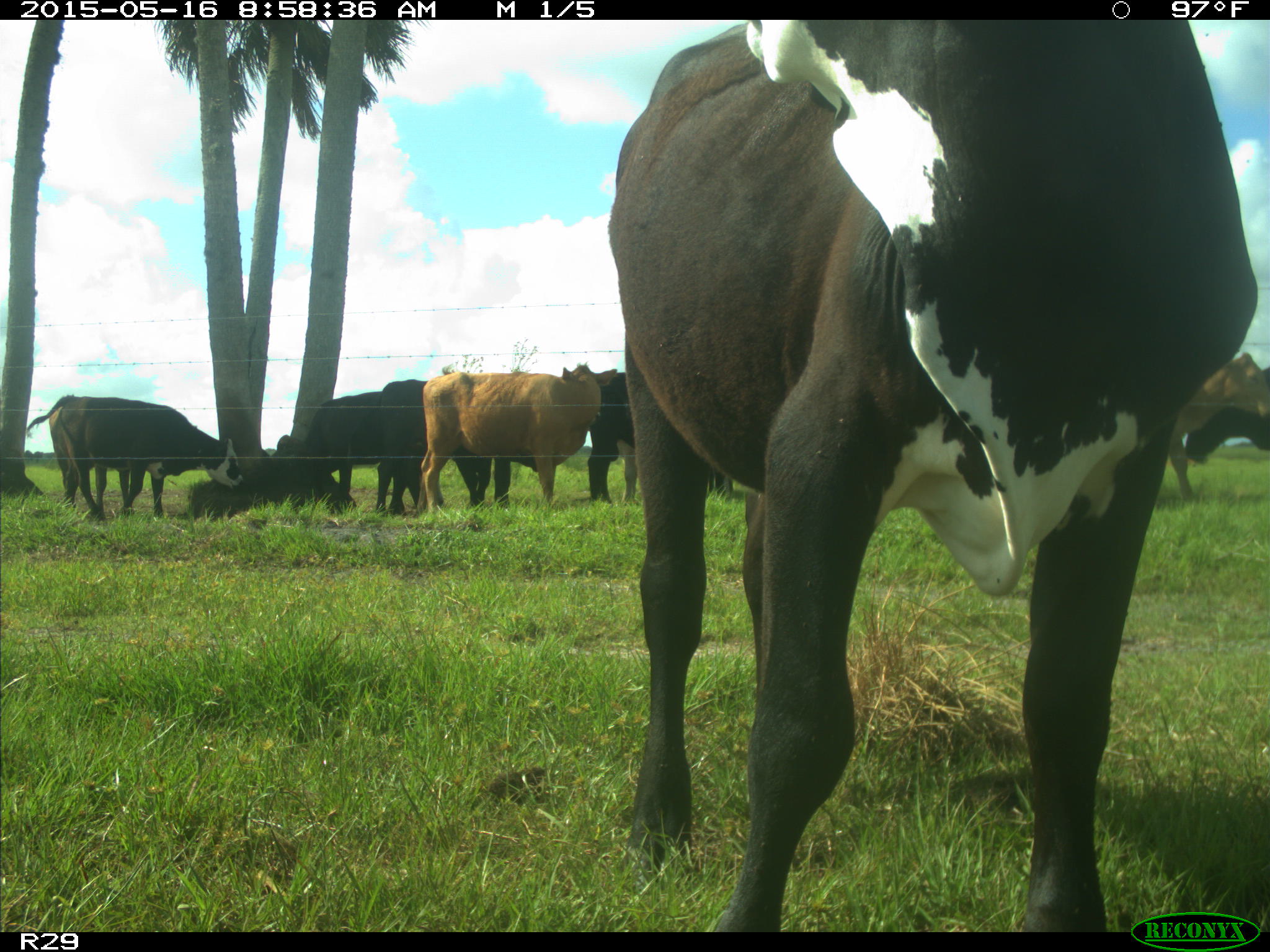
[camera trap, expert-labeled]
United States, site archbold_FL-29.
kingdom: Animalia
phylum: Chordata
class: Mammalia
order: Artiodactyla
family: Bovidae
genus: Bos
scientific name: Bos taurus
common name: domestic cow